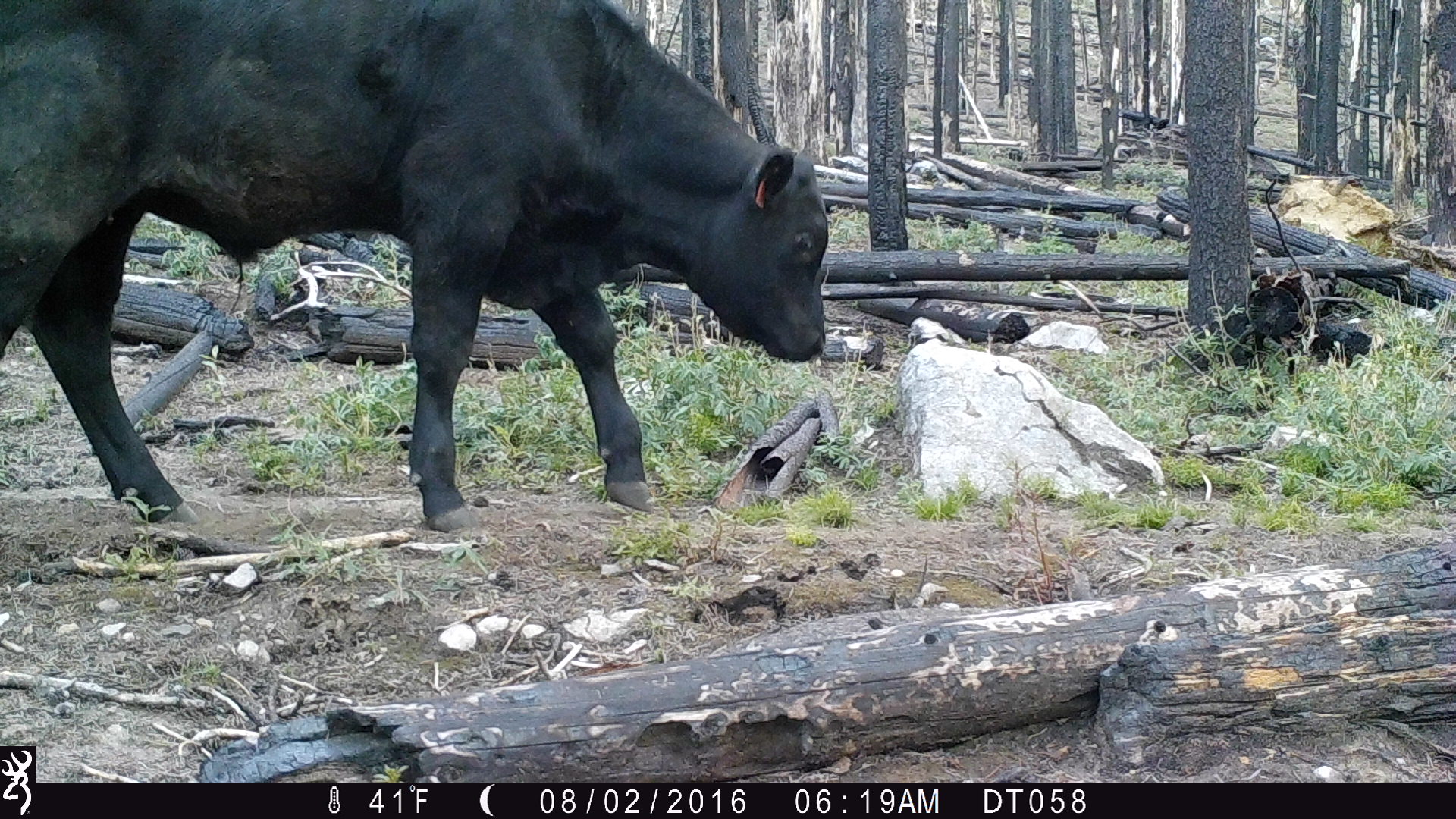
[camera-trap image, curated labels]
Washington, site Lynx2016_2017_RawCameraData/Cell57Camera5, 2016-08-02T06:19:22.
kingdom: Animalia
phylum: Chordata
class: Mammalia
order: Artiodactyla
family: Bovidae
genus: Bos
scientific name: Bos taurus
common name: domestic cattle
Domestic cattle (Bos taurus). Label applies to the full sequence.